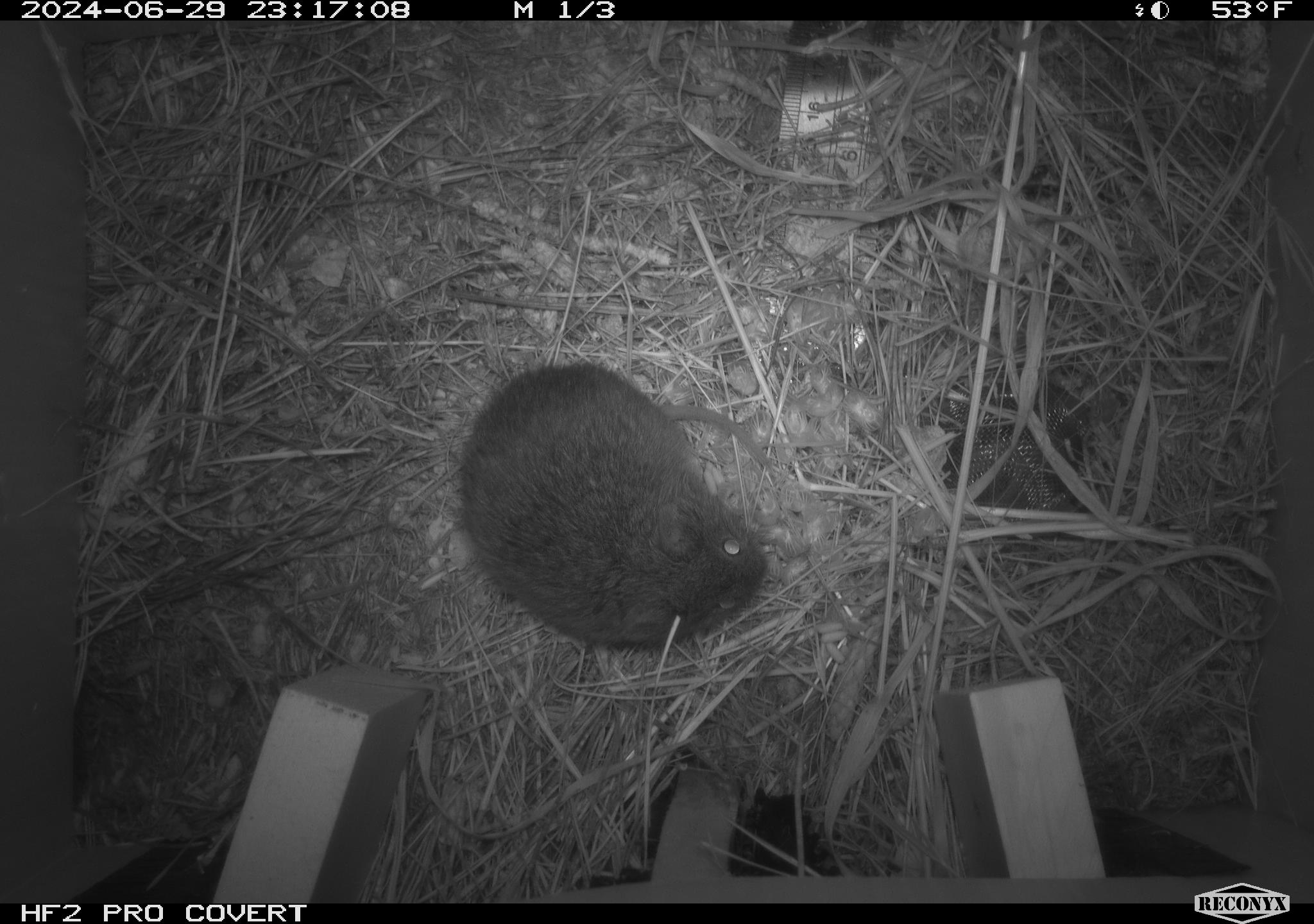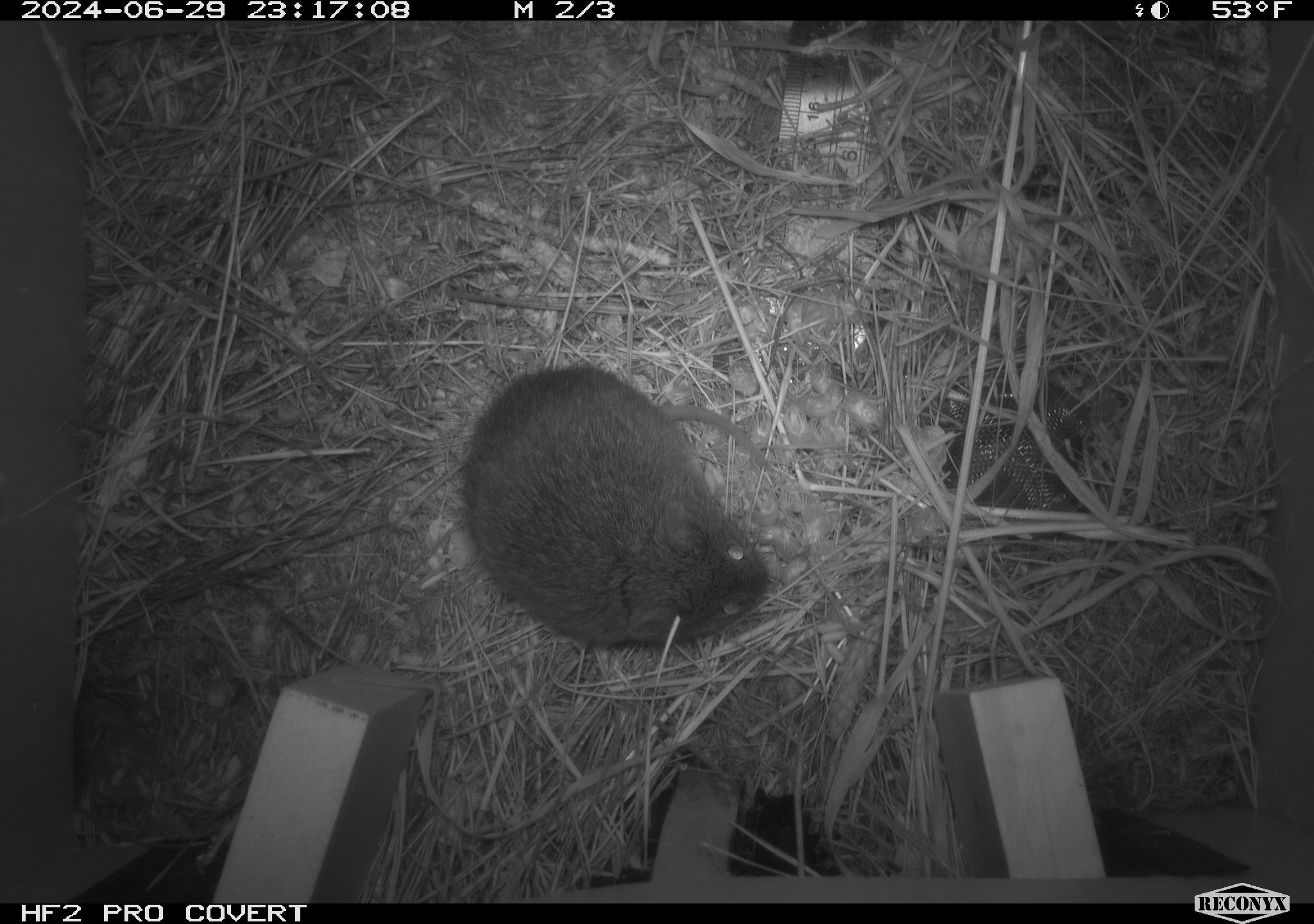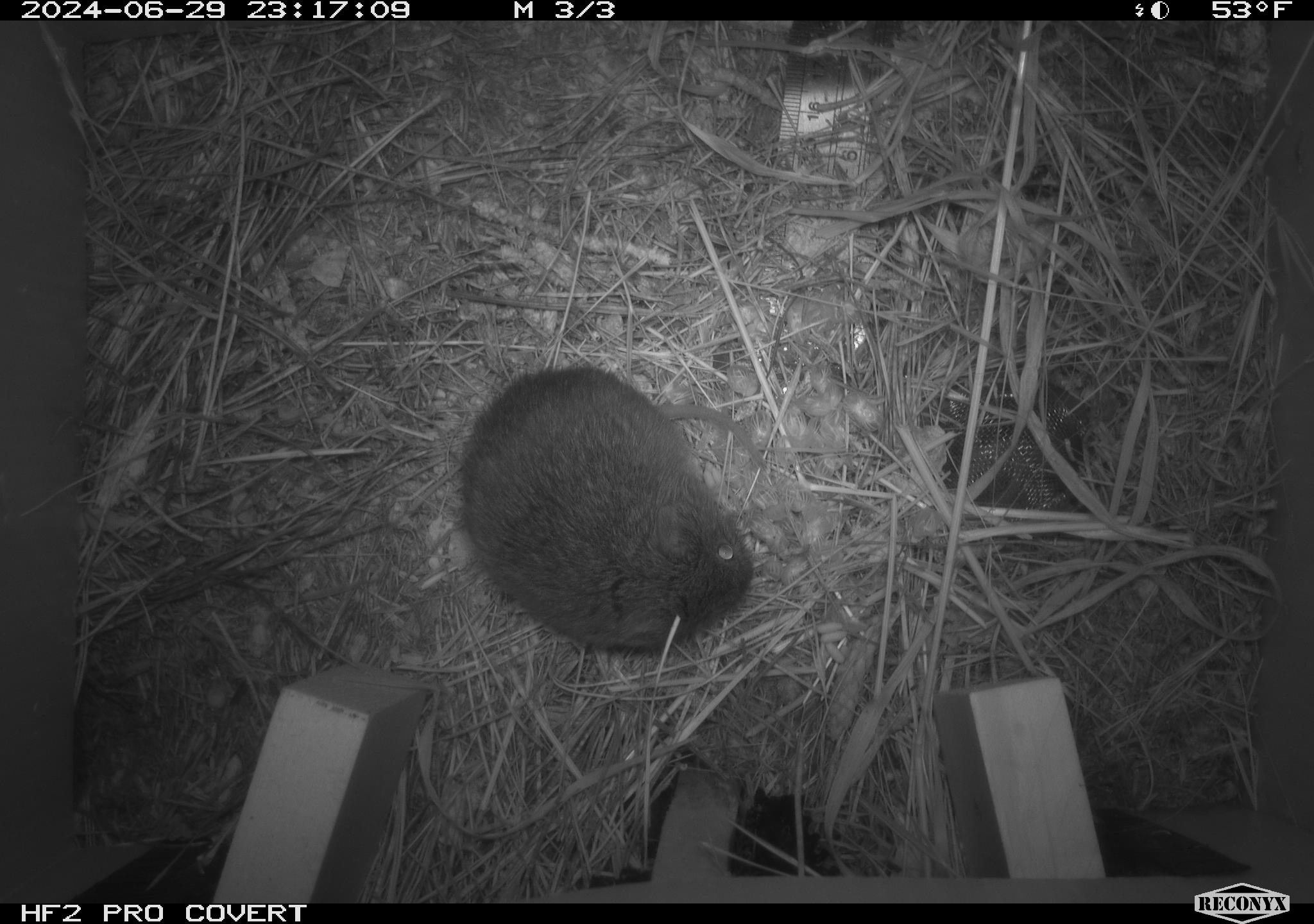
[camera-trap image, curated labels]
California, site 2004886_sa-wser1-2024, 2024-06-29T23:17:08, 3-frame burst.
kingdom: Animalia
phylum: Chordata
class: Mammalia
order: Rodentia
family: Cricetidae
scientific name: Arvicolinae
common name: voles, lemmings, and muskrats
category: arvicolinae subfamily